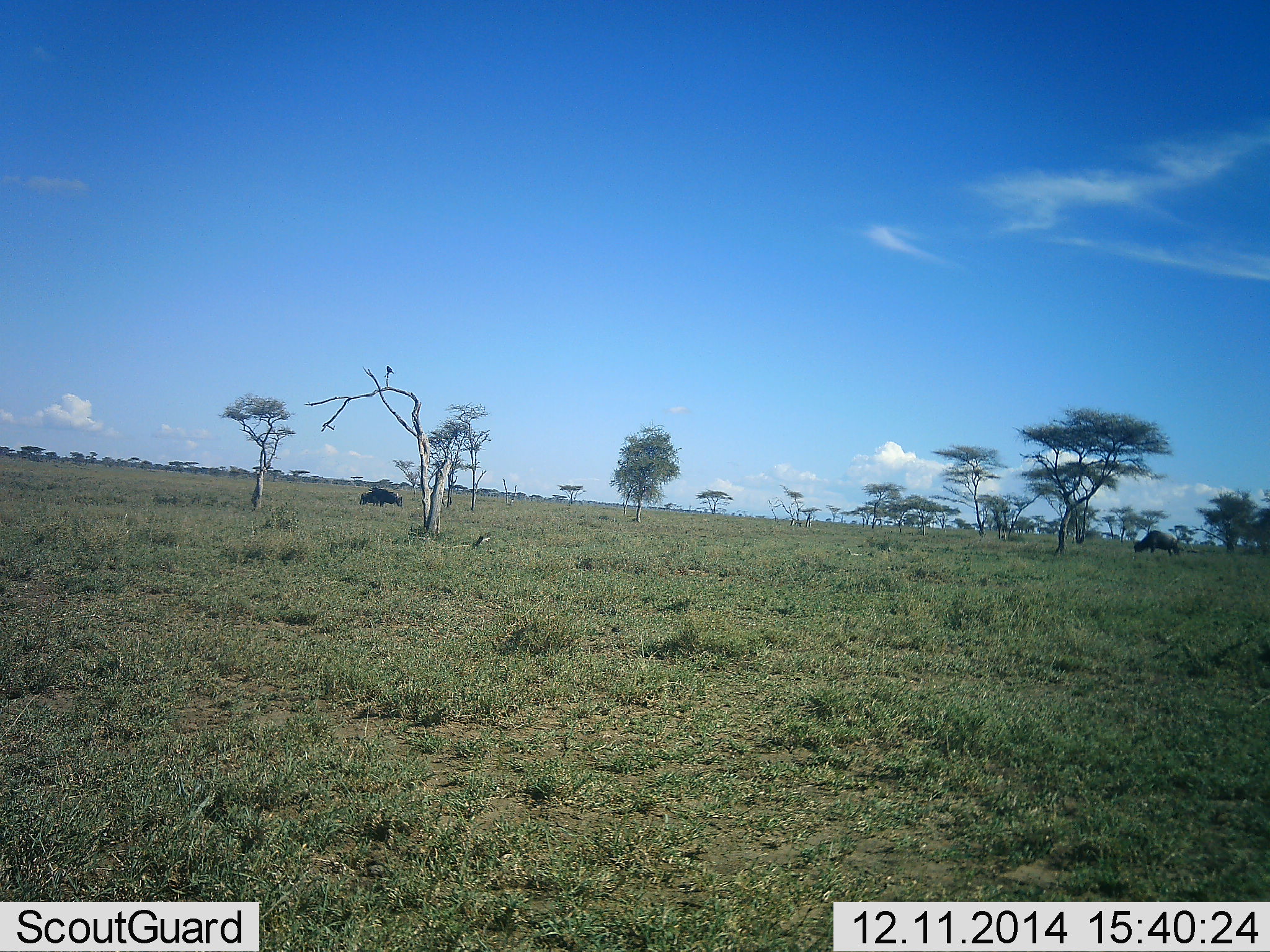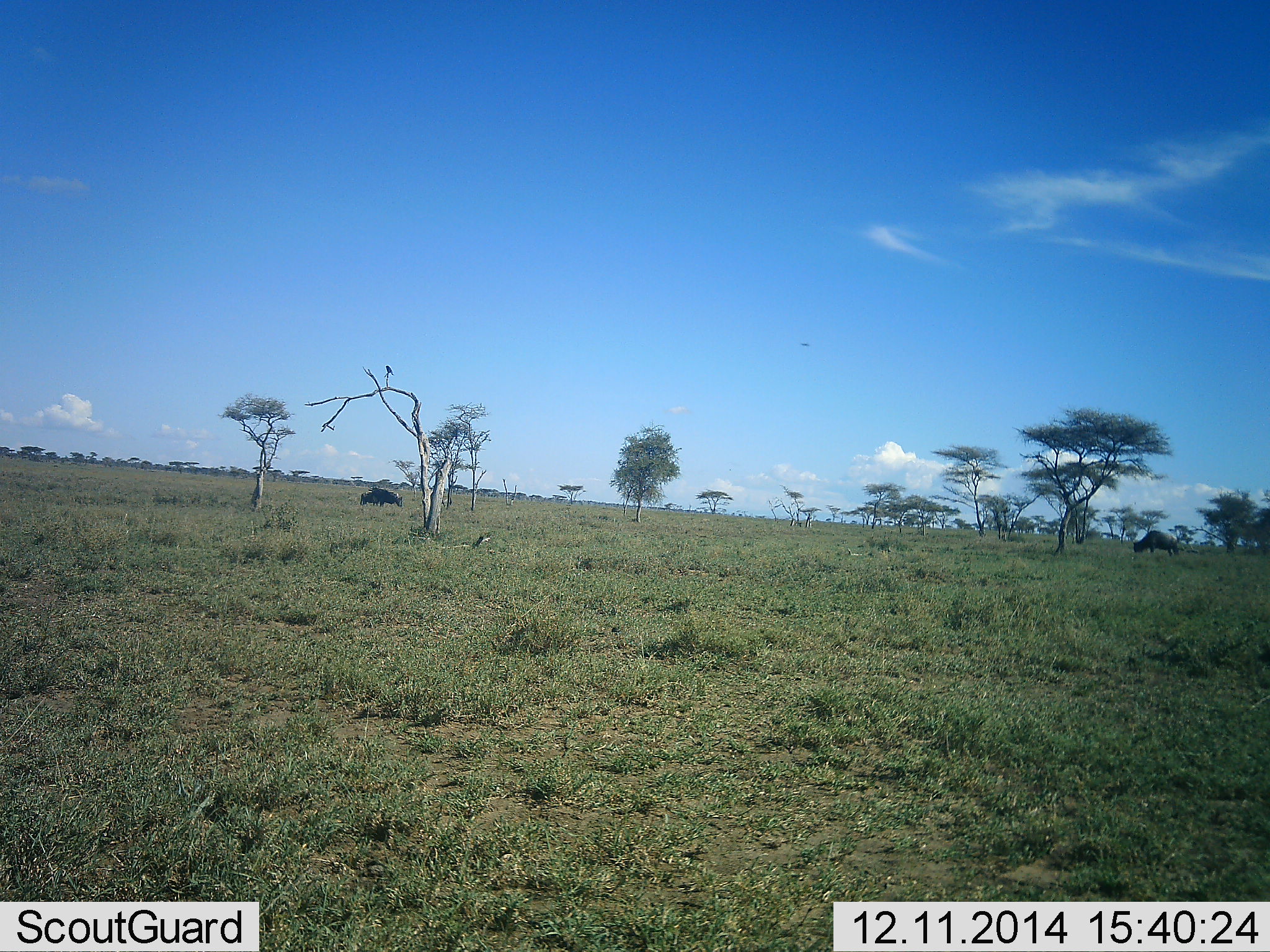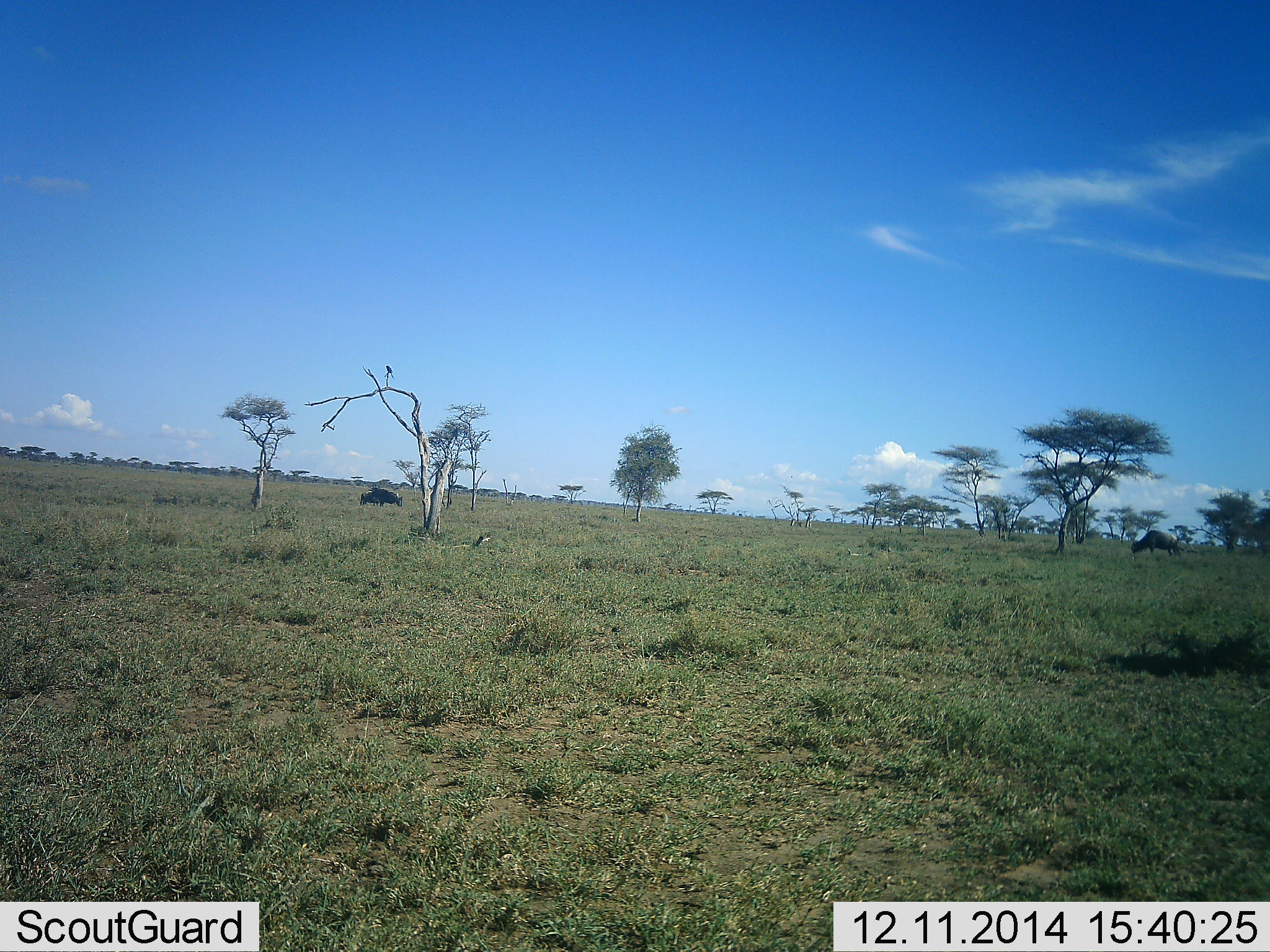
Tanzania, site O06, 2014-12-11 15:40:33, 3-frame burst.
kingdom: Animalia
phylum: Chordata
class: Mammalia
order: Artiodactyla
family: Bovidae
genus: Connochaetes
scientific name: Connochaetes taurinus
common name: blue wildebeest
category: wildebeest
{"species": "wildebeest (blue wildebeest) (Connochaetes taurinus)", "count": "2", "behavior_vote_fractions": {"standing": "38%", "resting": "0%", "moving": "8%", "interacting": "0%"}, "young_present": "0%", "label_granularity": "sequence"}